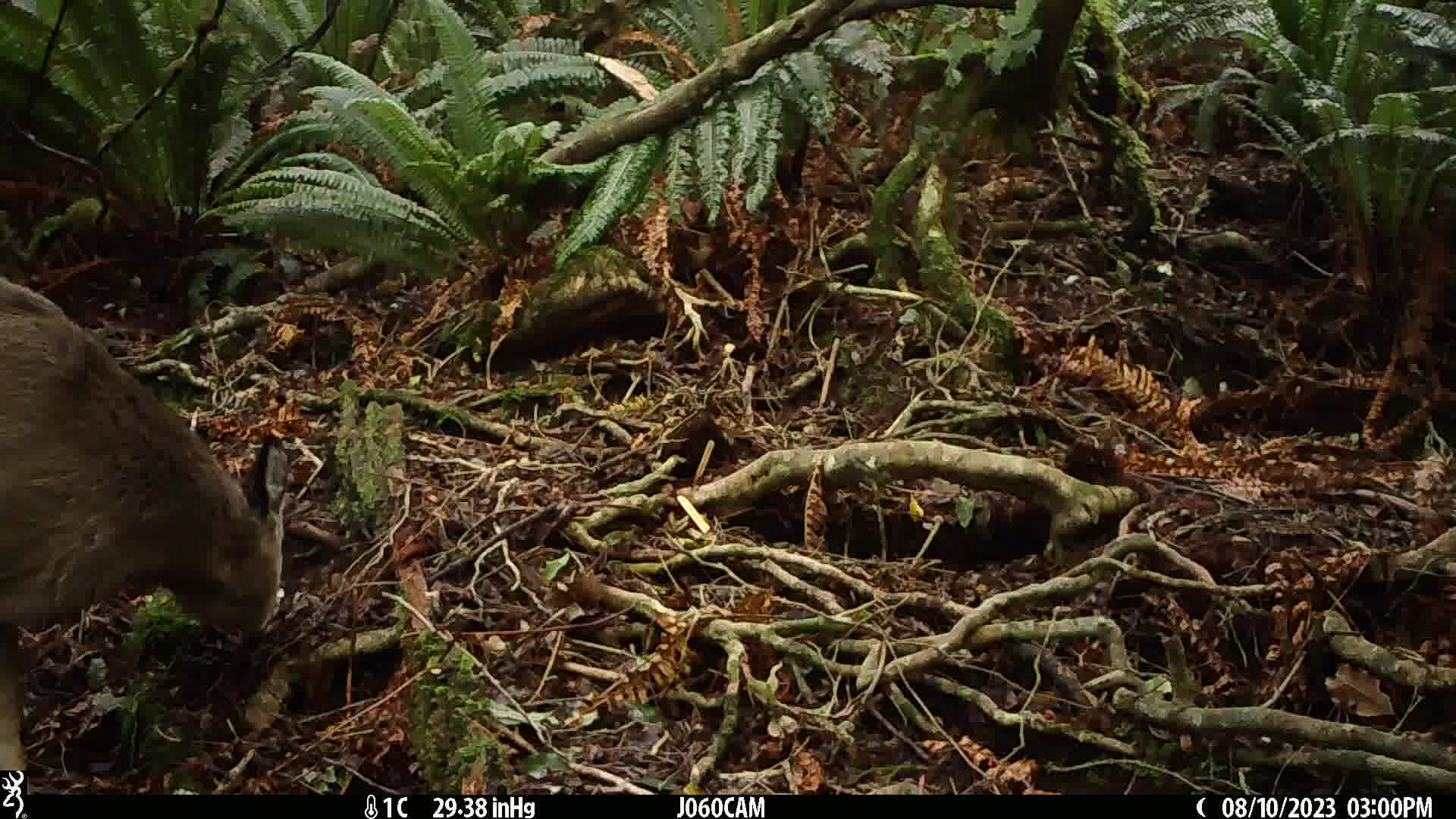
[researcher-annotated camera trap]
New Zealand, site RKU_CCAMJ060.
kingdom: Animalia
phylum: Chordata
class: Mammalia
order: Artiodactyla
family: Cervidae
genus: Odocoileus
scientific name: Odocoileus virginianus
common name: white-tailed deer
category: white tailed deer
White tailed deer (white-tailed deer) (Odocoileus virginianus).